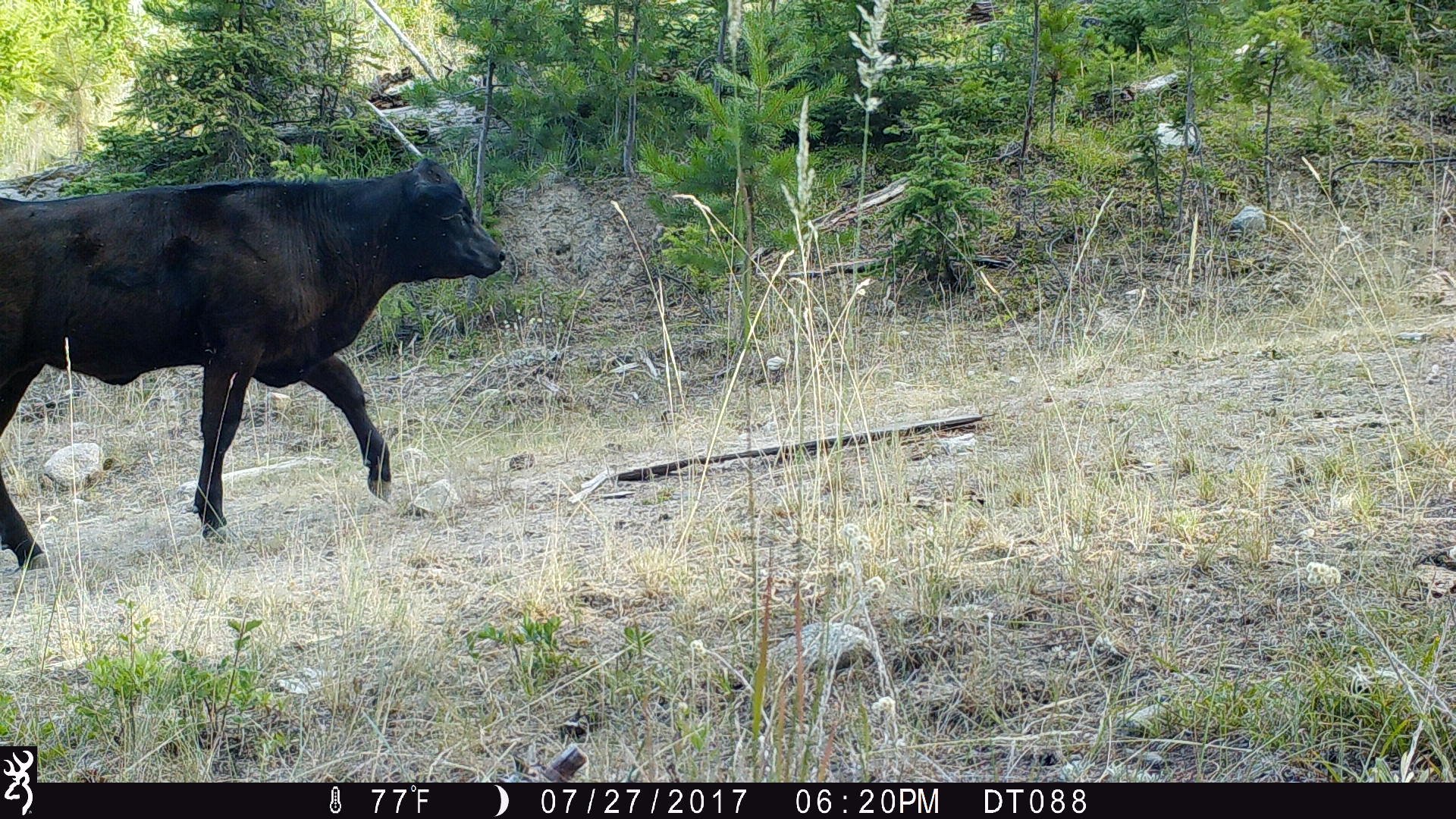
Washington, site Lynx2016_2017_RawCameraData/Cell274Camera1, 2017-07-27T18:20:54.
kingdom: Animalia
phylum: Chordata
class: Mammalia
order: Artiodactyla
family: Bovidae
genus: Bos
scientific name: Bos taurus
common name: domestic cattle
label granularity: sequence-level